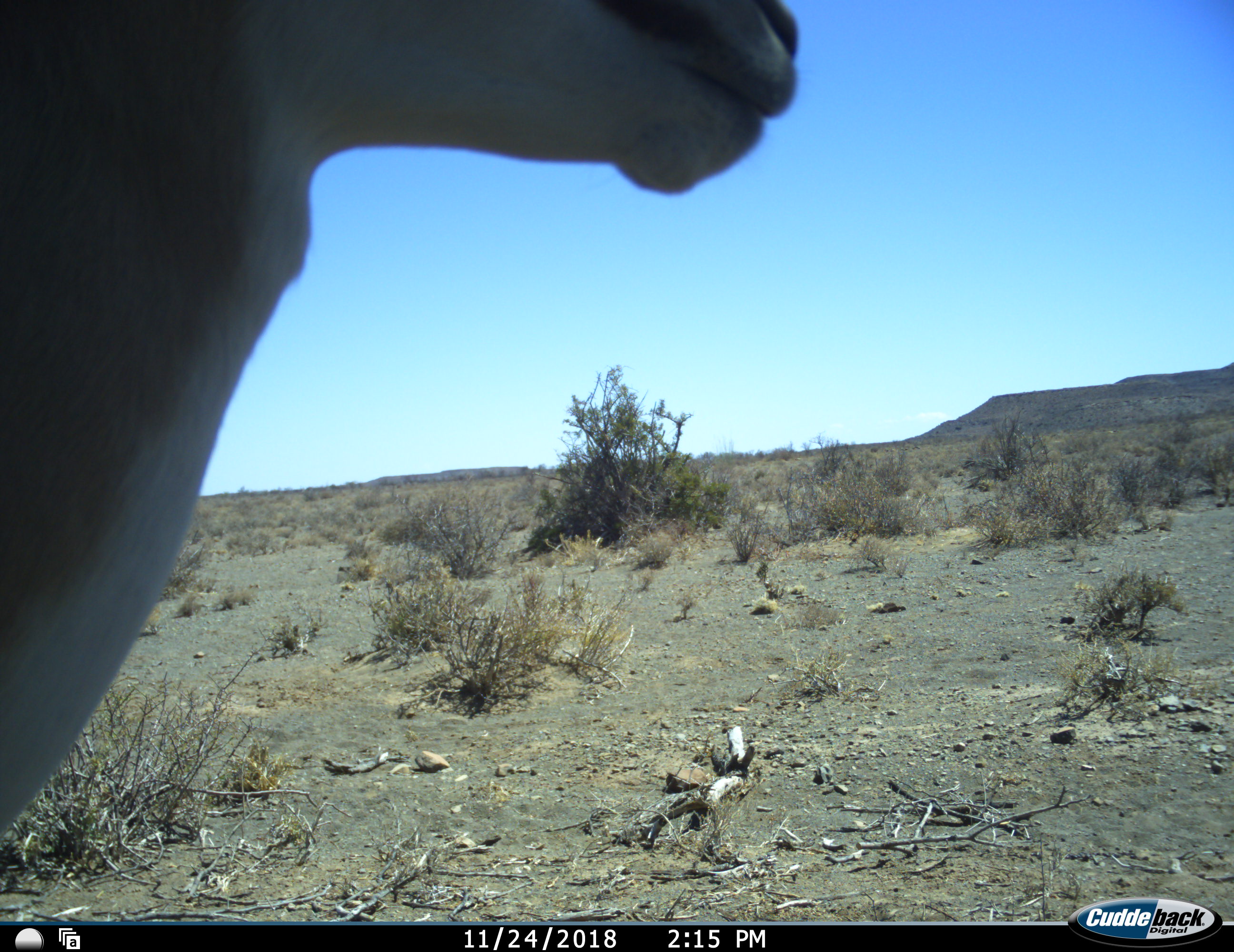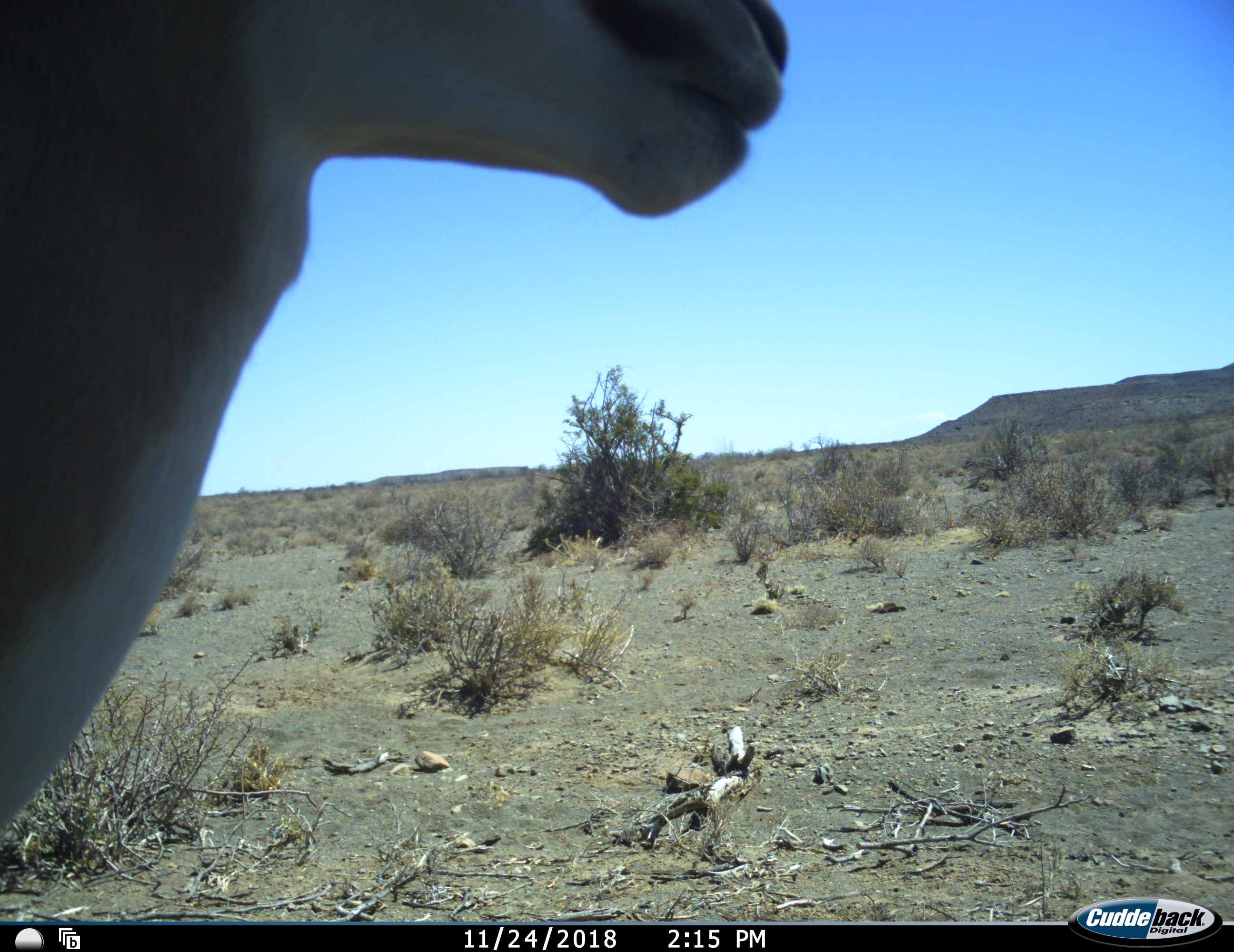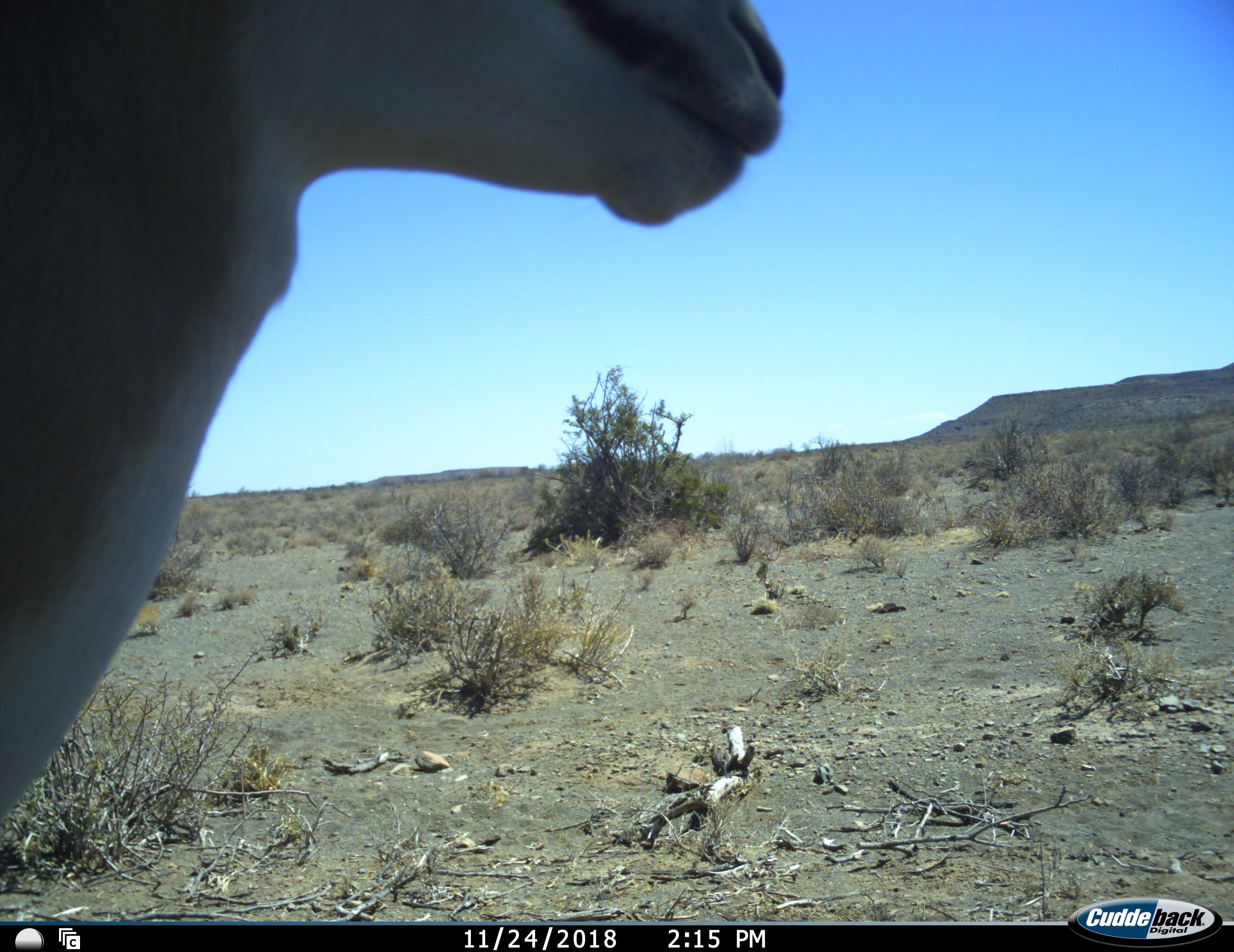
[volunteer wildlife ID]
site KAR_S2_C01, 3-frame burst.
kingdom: Animalia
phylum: Chordata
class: Mammalia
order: Artiodactyla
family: Bovidae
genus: Antidorcas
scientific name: Antidorcas marsupialis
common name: springbok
Springbok (Antidorcas marsupialis), count 1. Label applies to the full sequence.